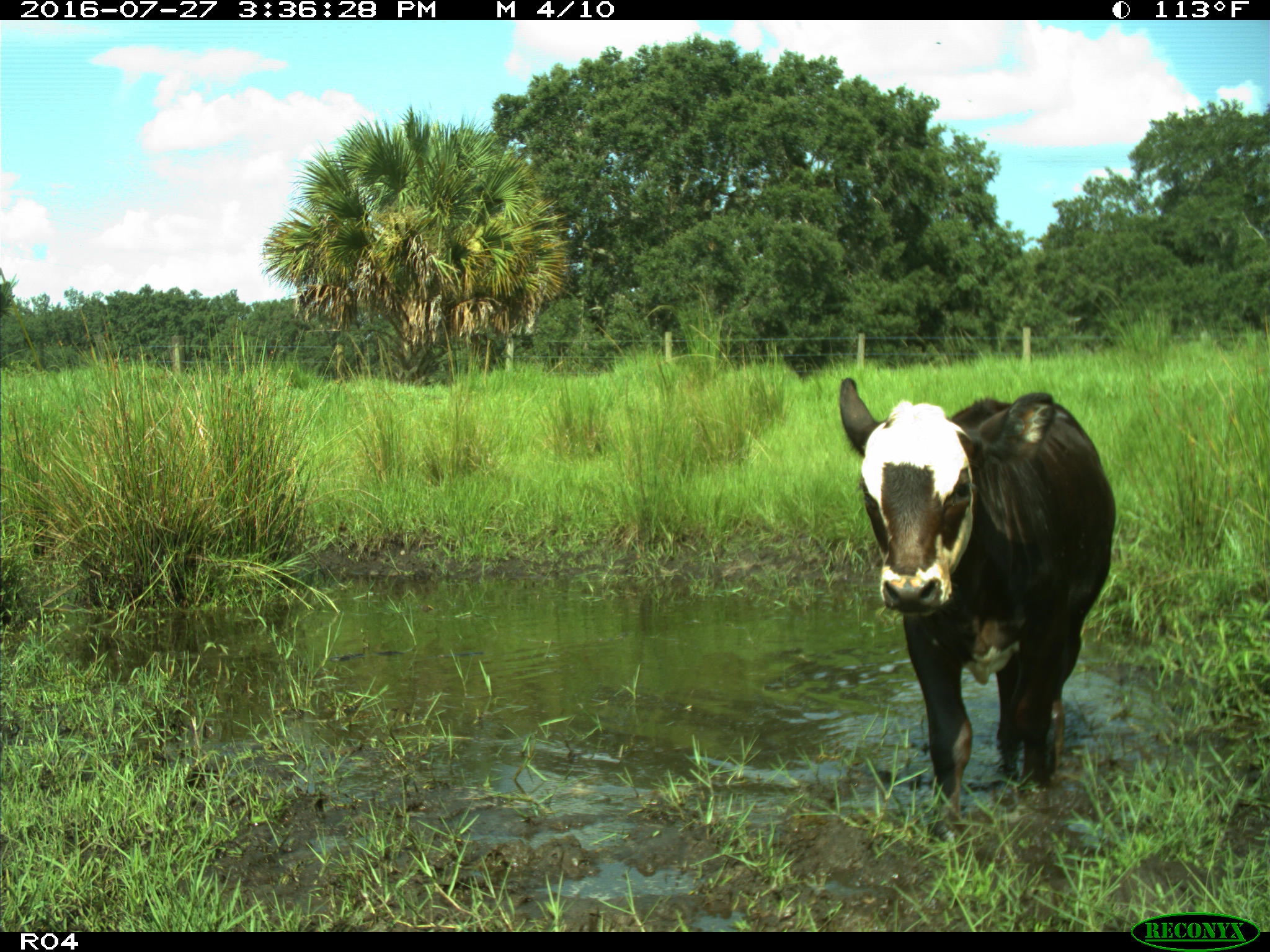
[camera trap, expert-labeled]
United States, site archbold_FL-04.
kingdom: Animalia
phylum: Chordata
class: Mammalia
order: Artiodactyla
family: Bovidae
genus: Bos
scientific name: Bos taurus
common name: domestic cow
Bos taurus (domestic cow).